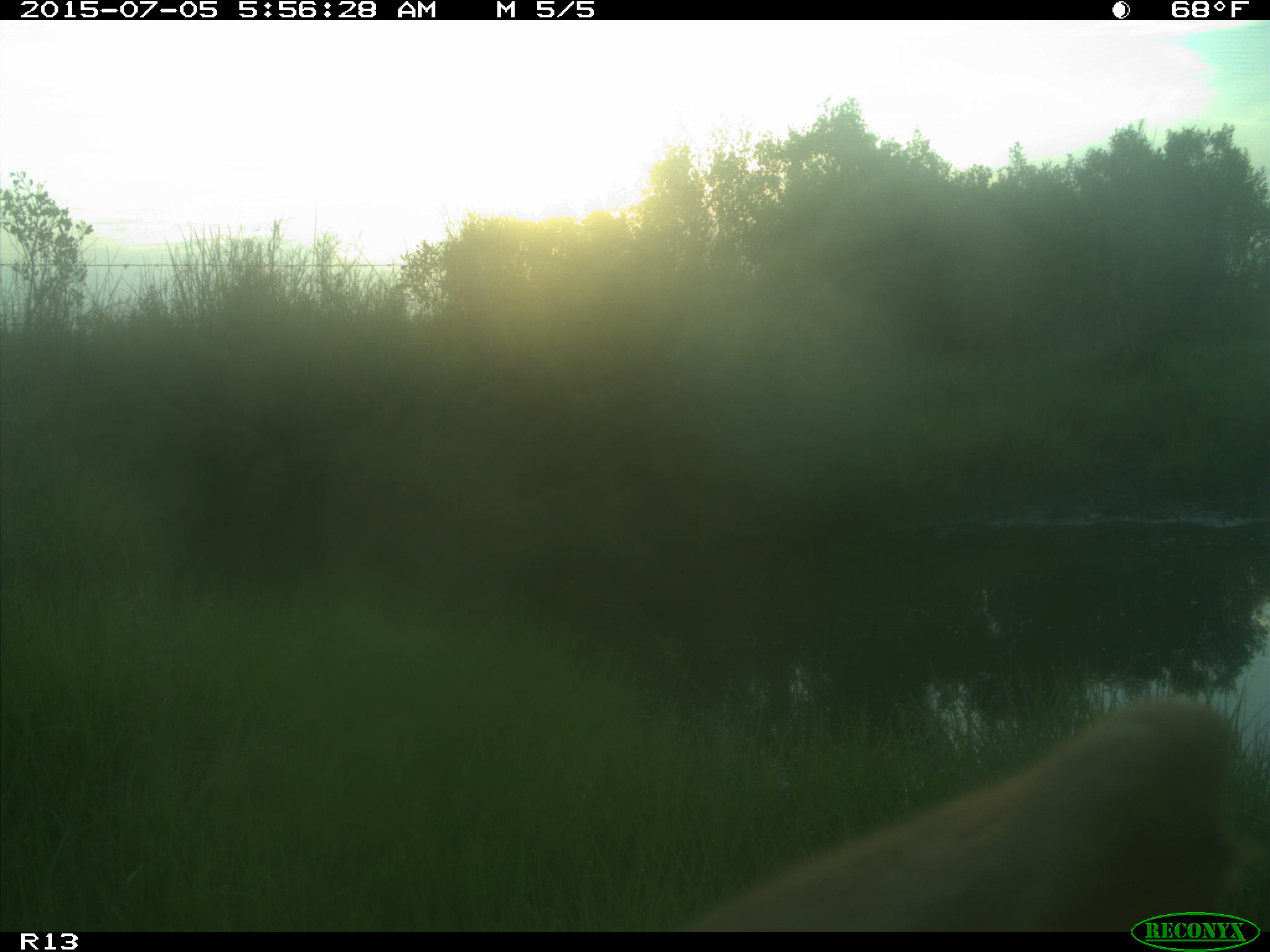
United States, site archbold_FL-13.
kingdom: Animalia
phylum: Chordata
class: Mammalia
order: Artiodactyla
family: Bovidae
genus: Bos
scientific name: Bos taurus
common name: domestic cow